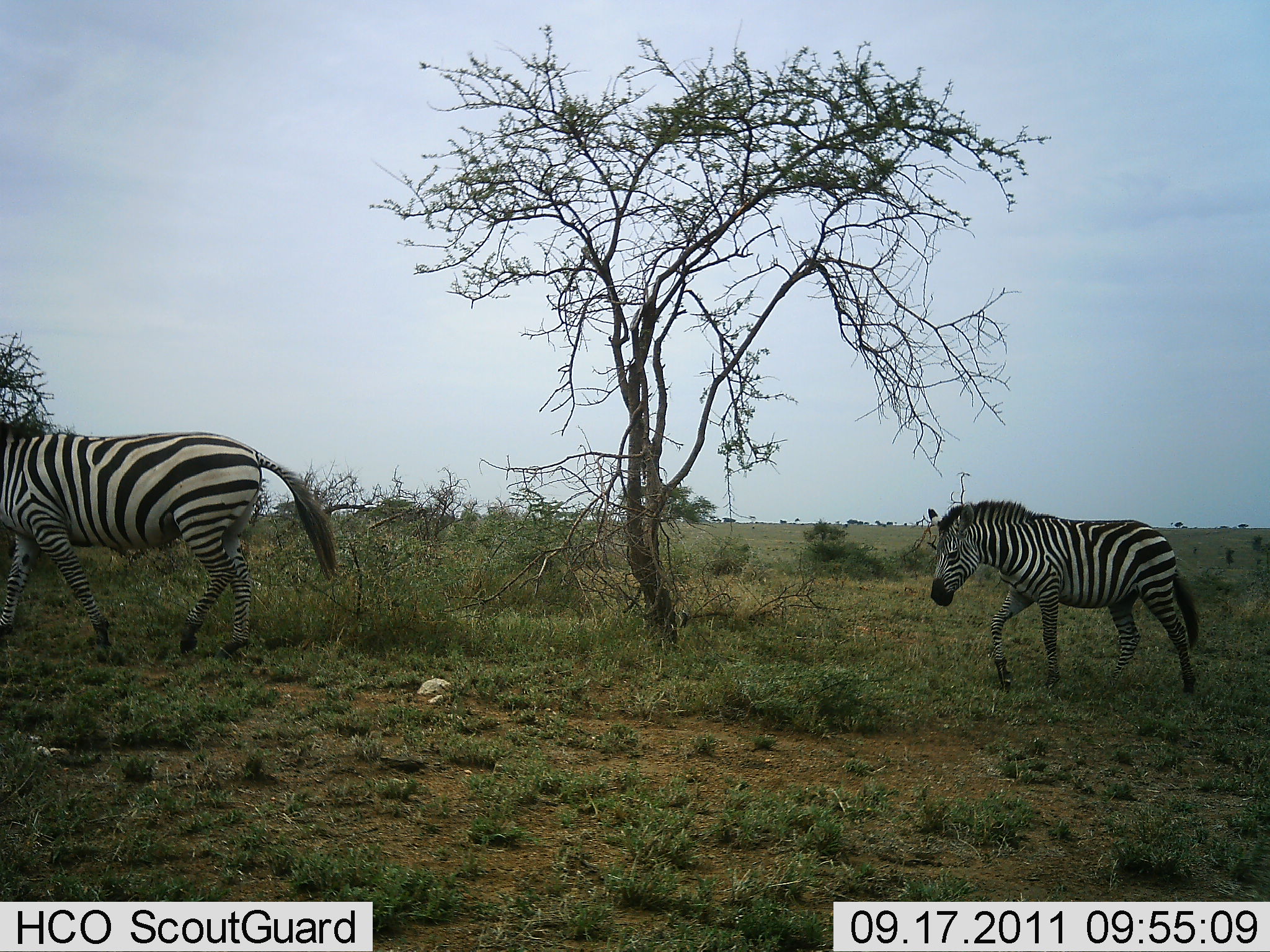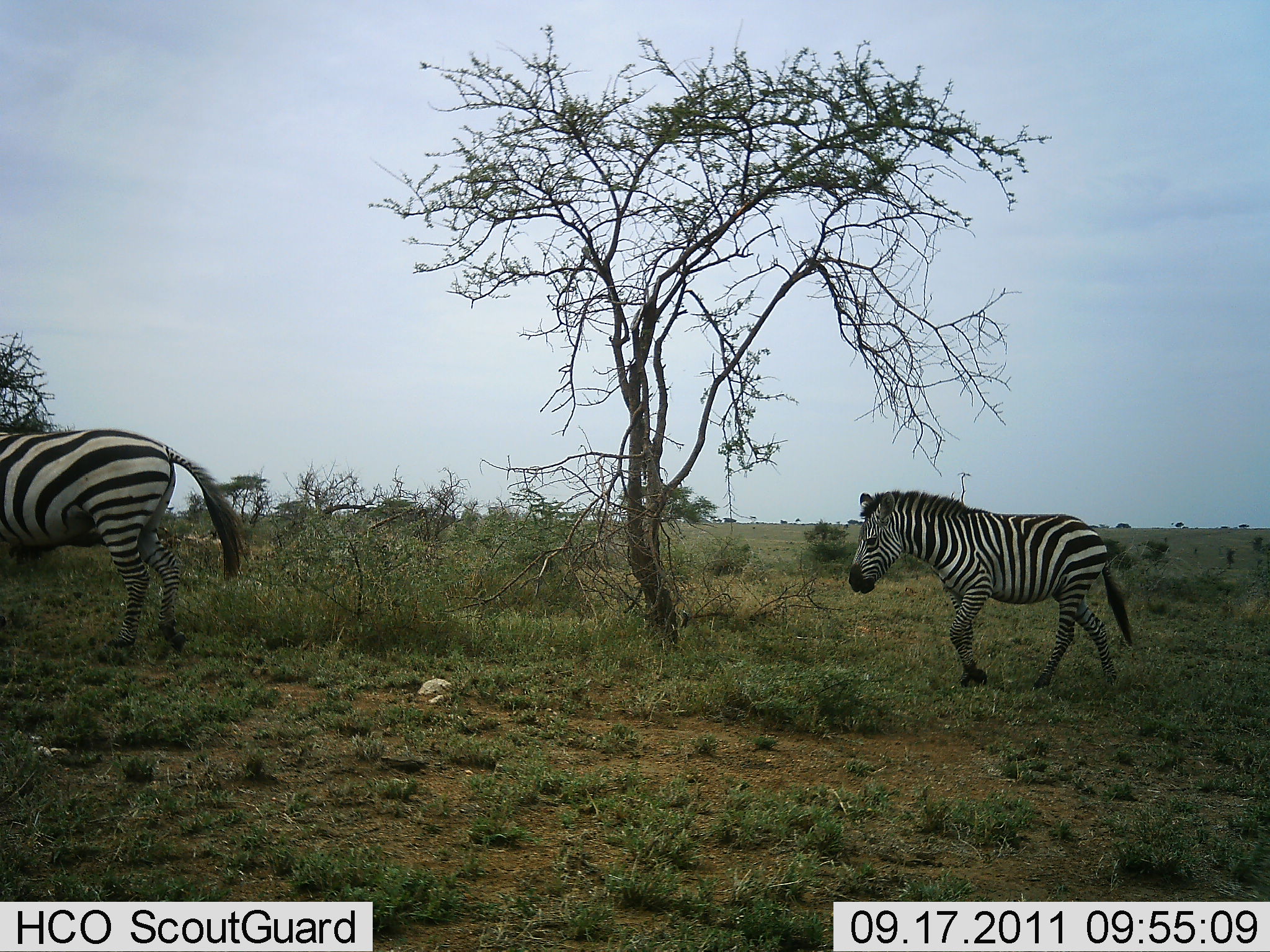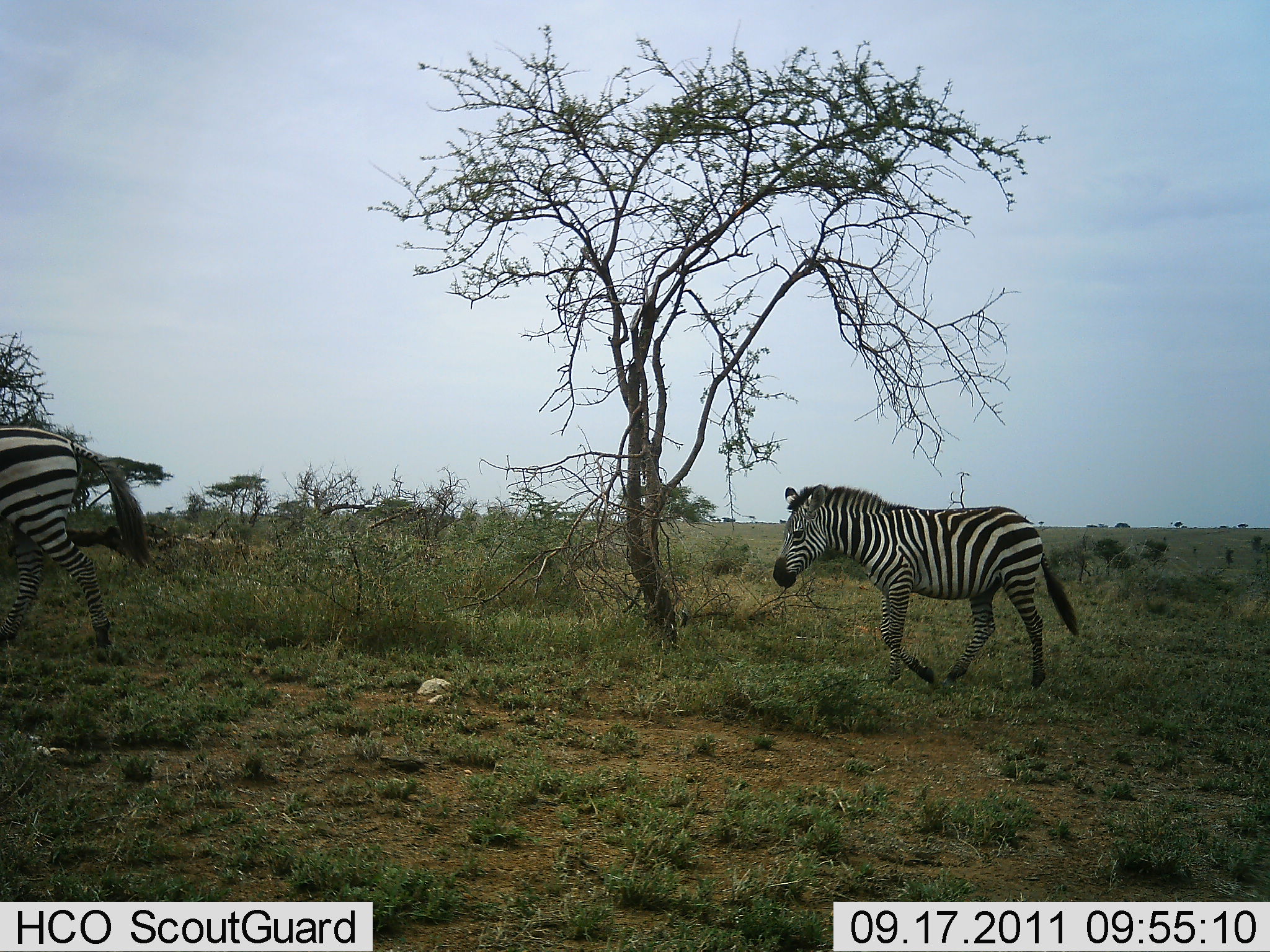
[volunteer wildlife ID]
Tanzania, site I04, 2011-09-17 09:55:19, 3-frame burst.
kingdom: Animalia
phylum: Chordata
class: Mammalia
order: Perissodactyla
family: Equidae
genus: Equus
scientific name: Equus quagga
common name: plains zebra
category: zebra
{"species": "zebra (plains zebra) (Equus quagga)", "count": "2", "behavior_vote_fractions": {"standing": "0%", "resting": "0%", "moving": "100%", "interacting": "0%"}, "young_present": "12%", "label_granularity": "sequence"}